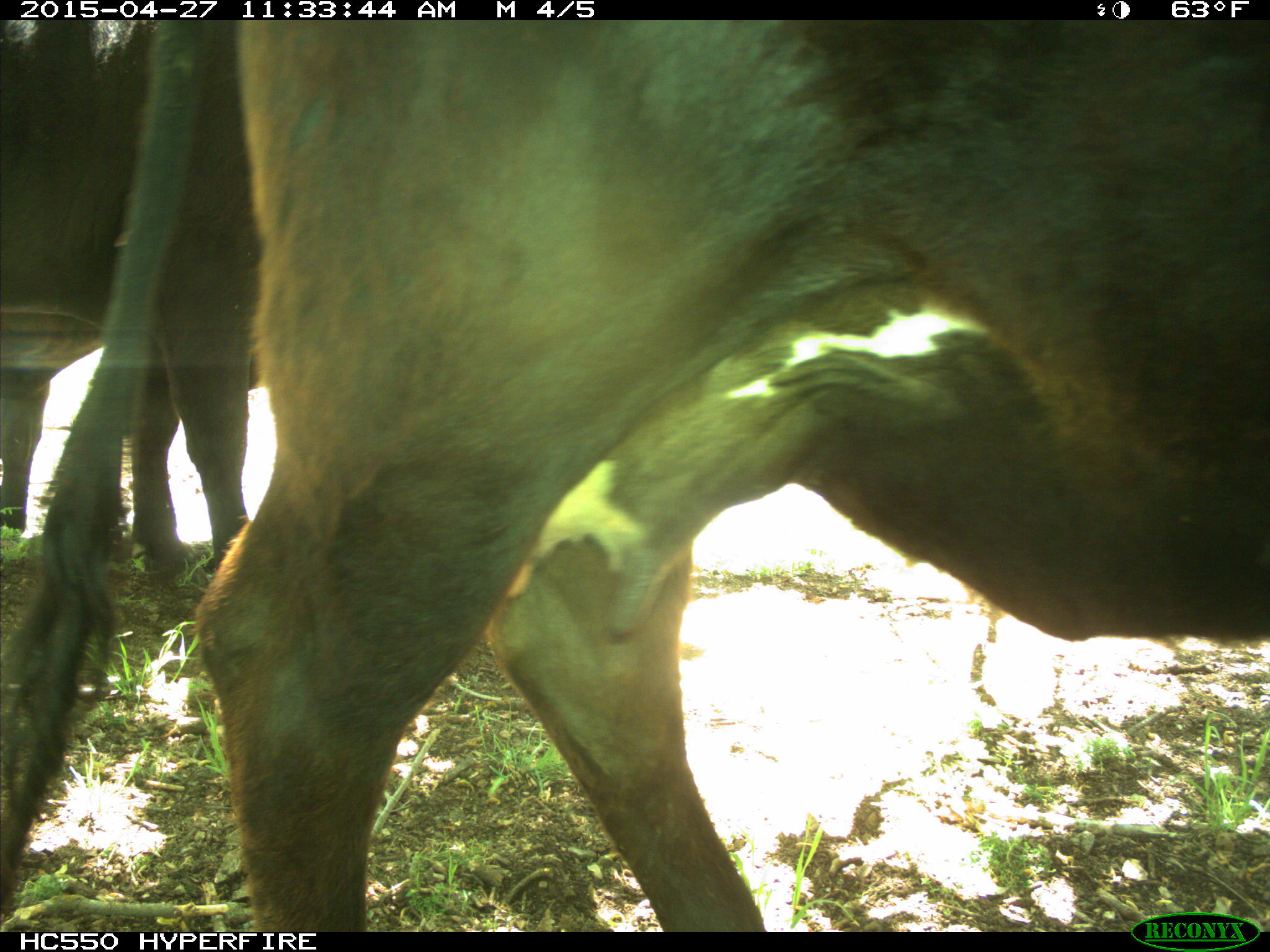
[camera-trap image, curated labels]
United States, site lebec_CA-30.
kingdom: Animalia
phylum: Chordata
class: Mammalia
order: Artiodactyla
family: Bovidae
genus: Bos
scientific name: Bos taurus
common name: domestic cow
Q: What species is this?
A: Bos taurus (domestic cow).